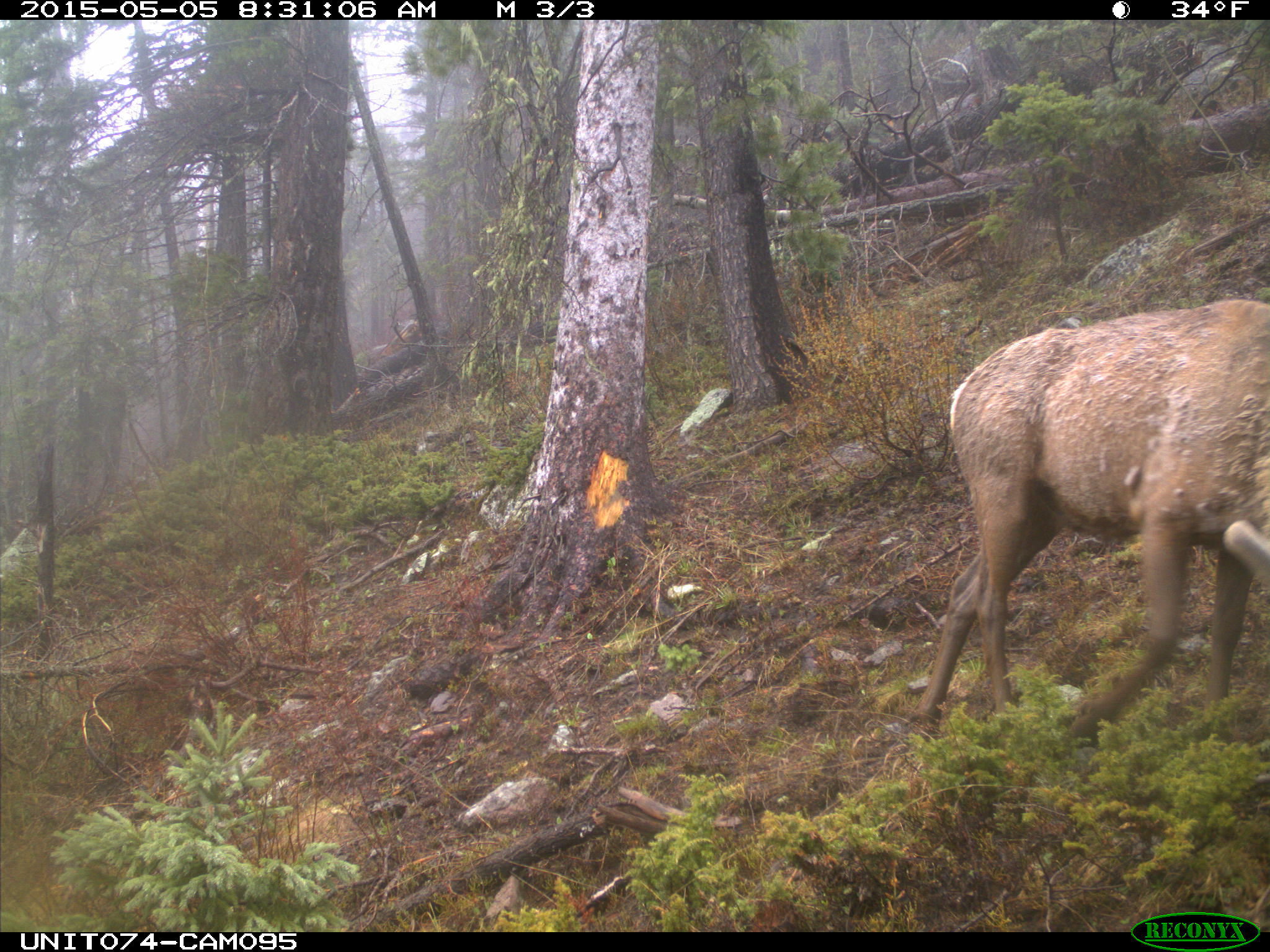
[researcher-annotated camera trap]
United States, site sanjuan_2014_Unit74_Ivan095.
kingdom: Animalia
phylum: Chordata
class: Mammalia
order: Artiodactyla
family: Cervidae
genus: Cervus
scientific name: Cervus elaphus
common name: red deer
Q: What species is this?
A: Cervus elaphus (red deer).